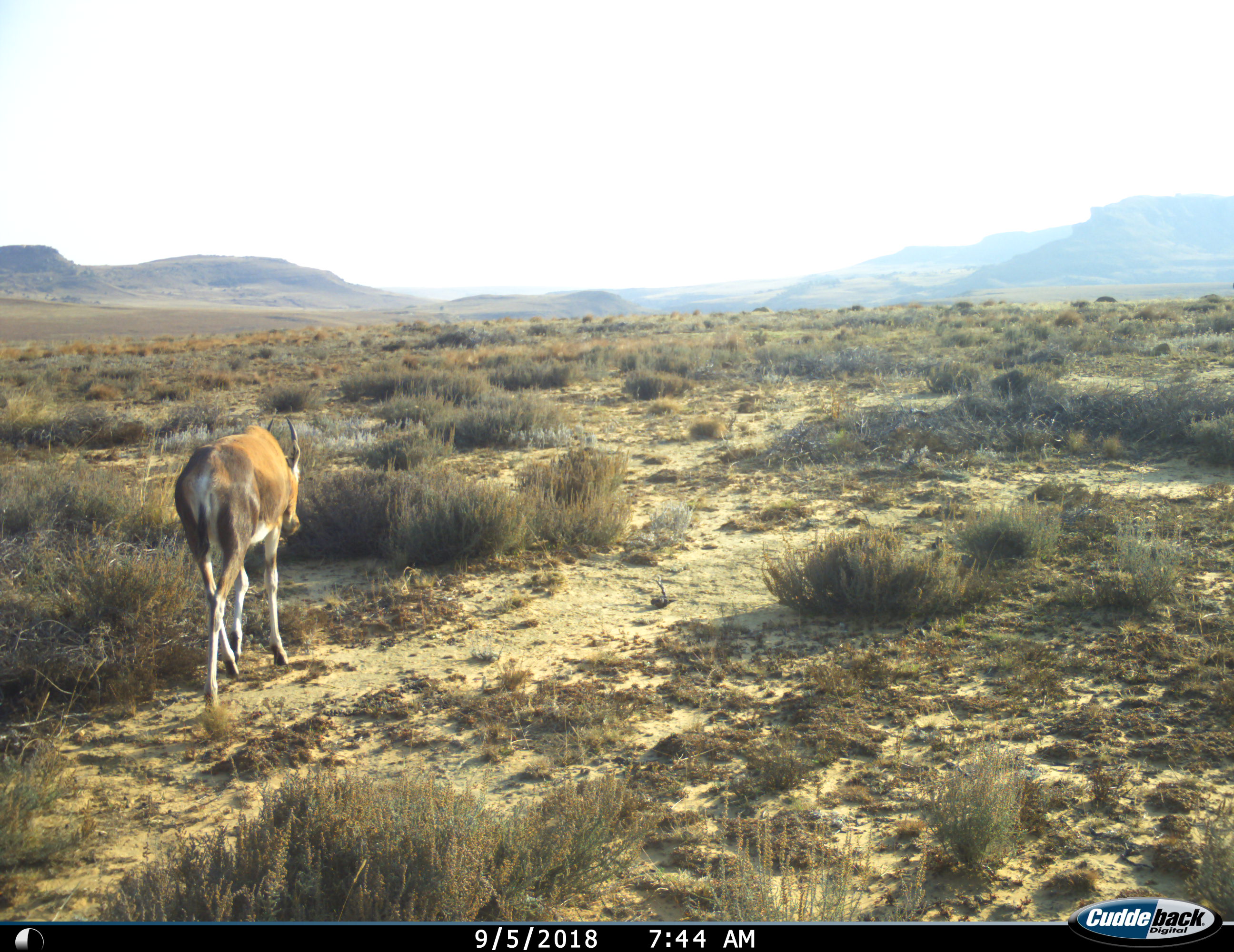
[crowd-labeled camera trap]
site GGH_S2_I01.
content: unidentified animal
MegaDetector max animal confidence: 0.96